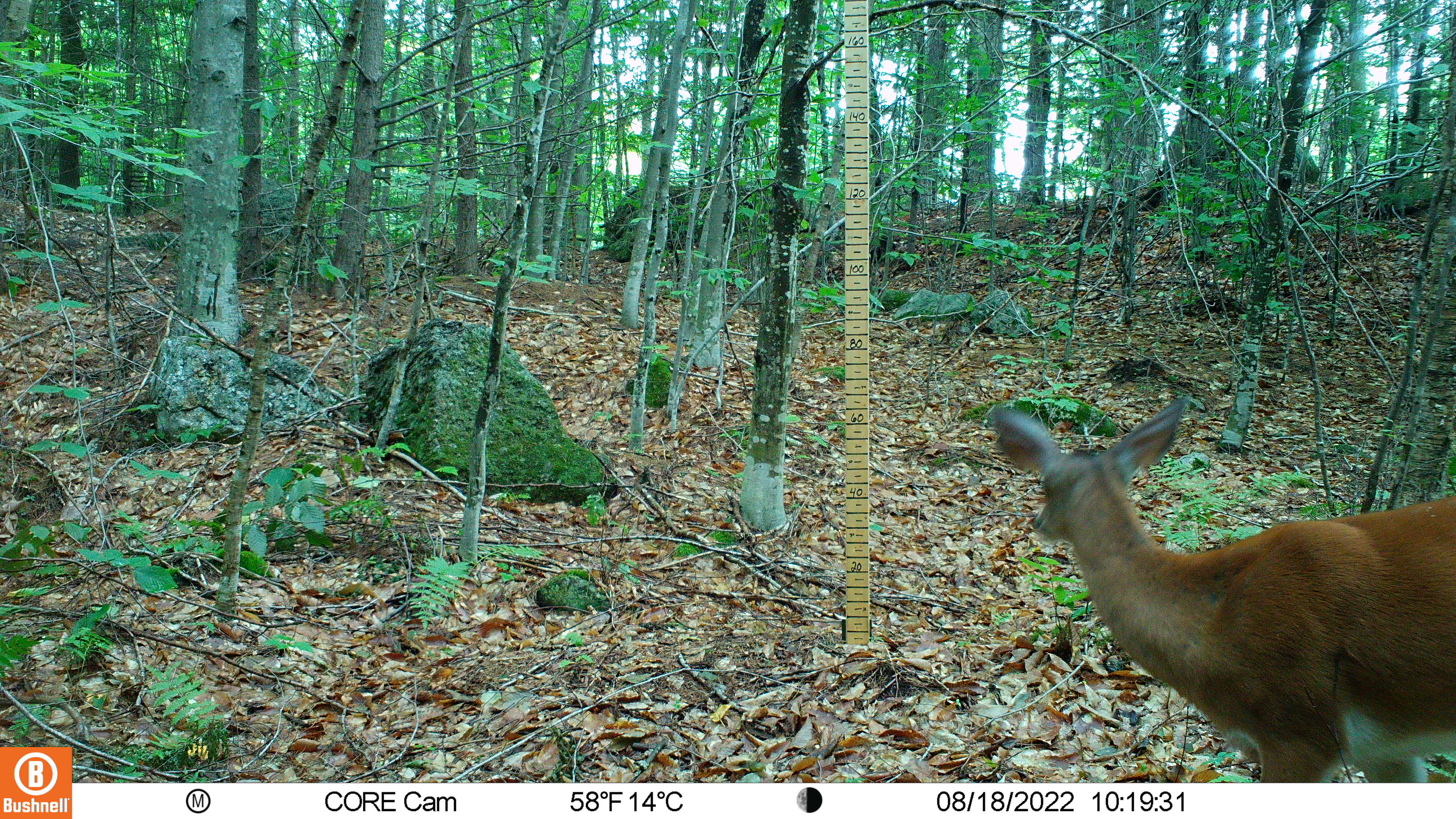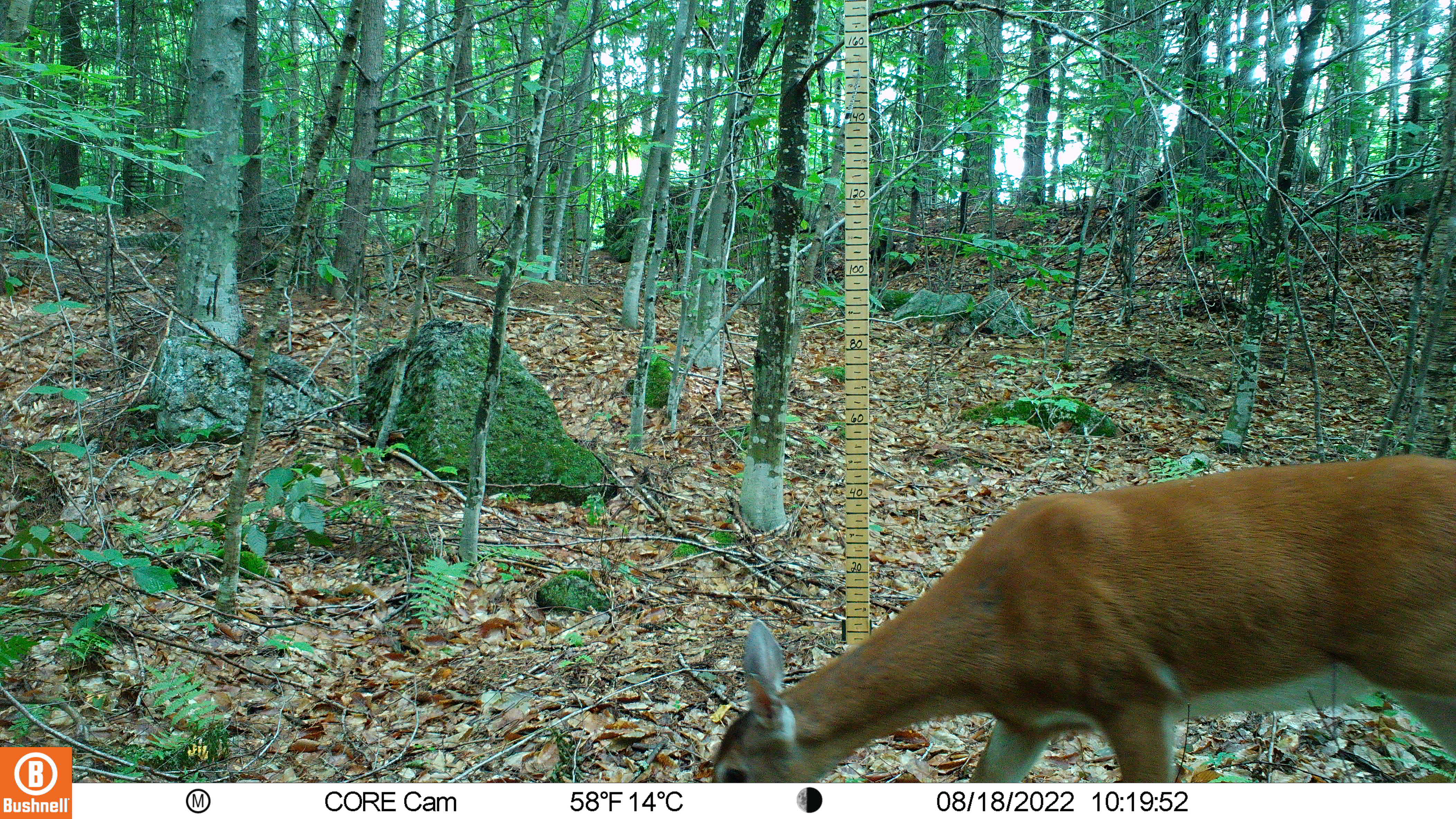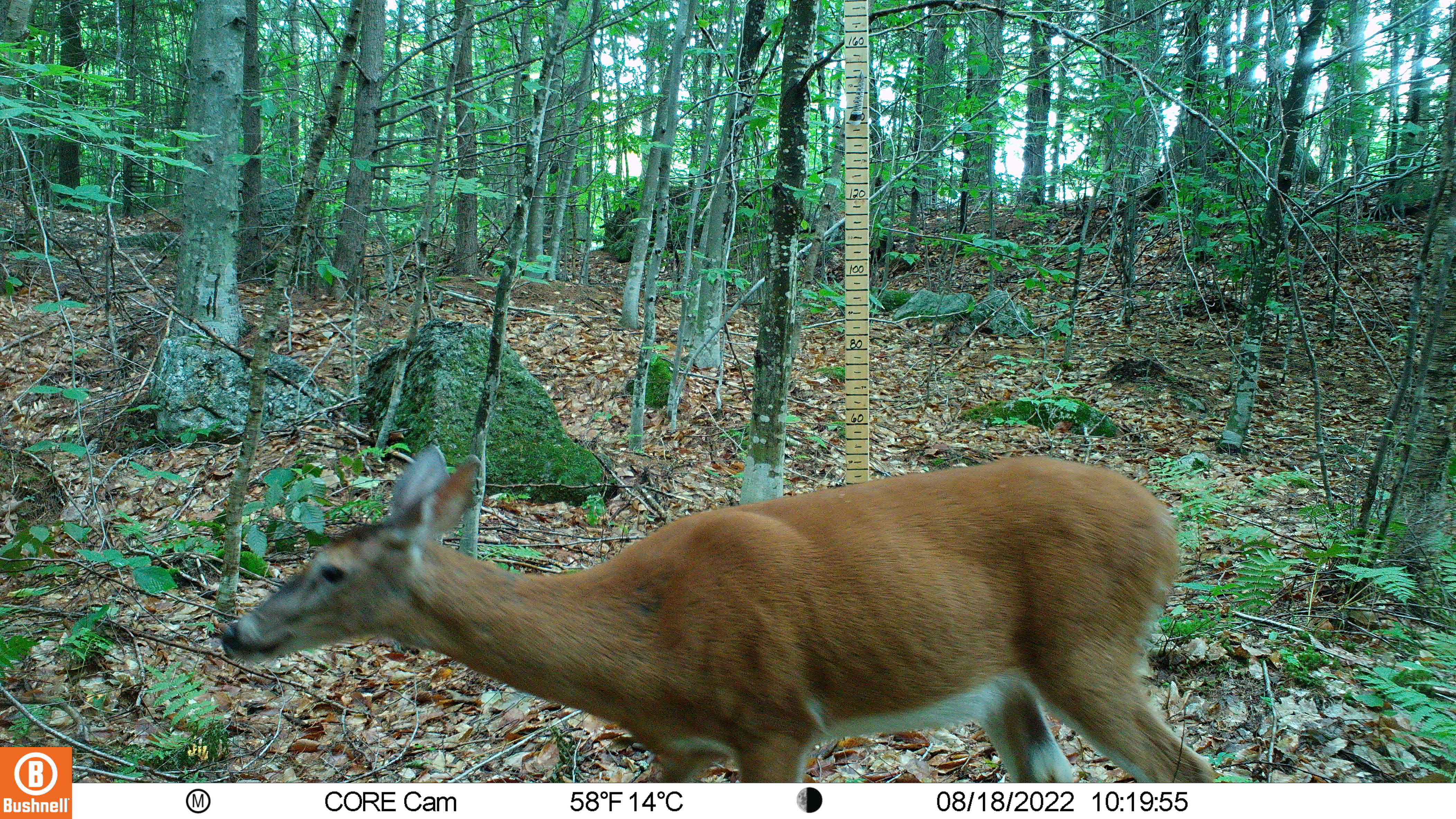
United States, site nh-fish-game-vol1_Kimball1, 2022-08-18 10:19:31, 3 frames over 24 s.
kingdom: Animalia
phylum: Chordata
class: Mammalia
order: Artiodactyla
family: Cervidae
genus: Odocoileus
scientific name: Odocoileus virginianus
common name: white-tailed deer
White-tailed deer (Odocoileus virginianus).